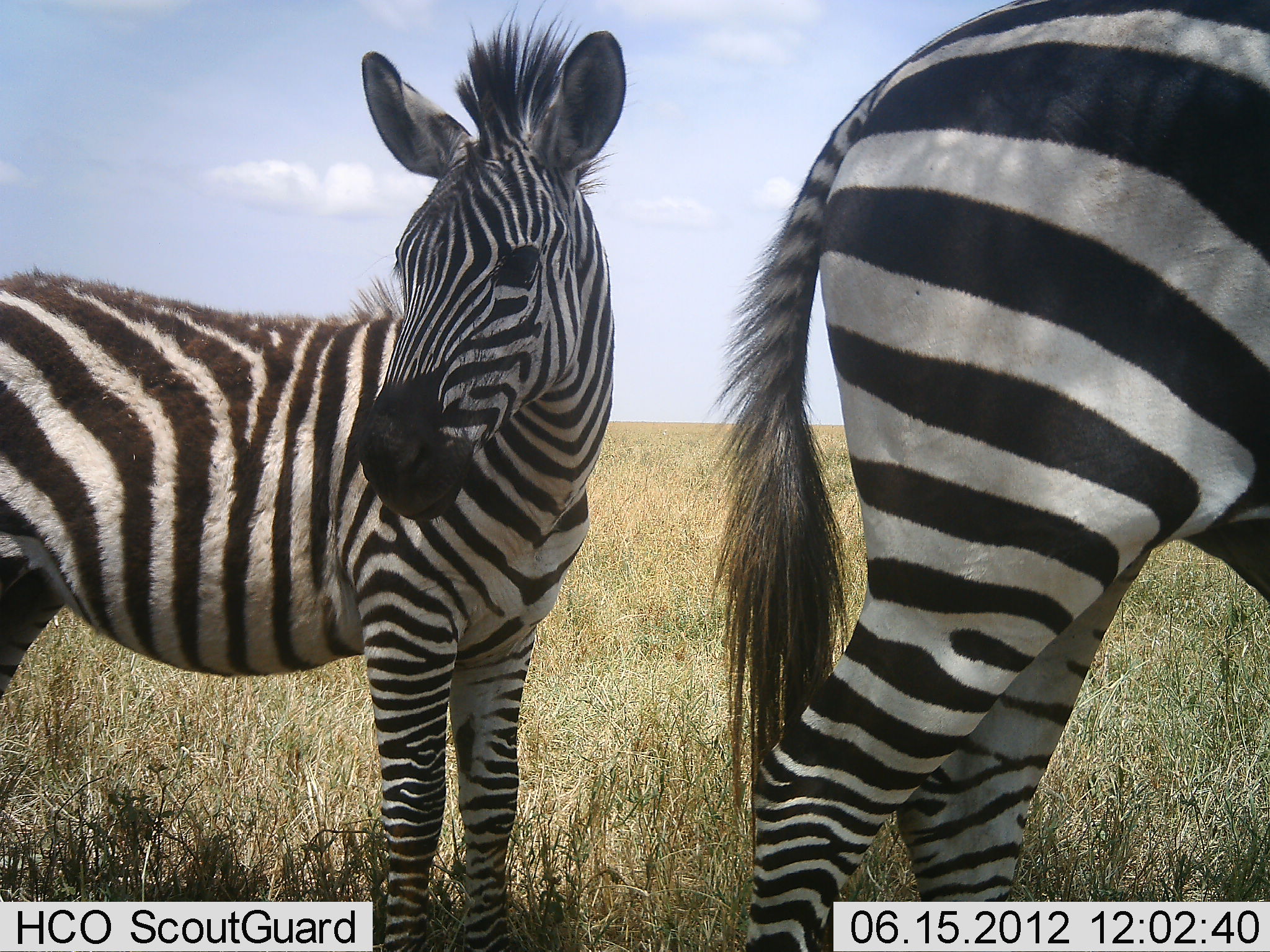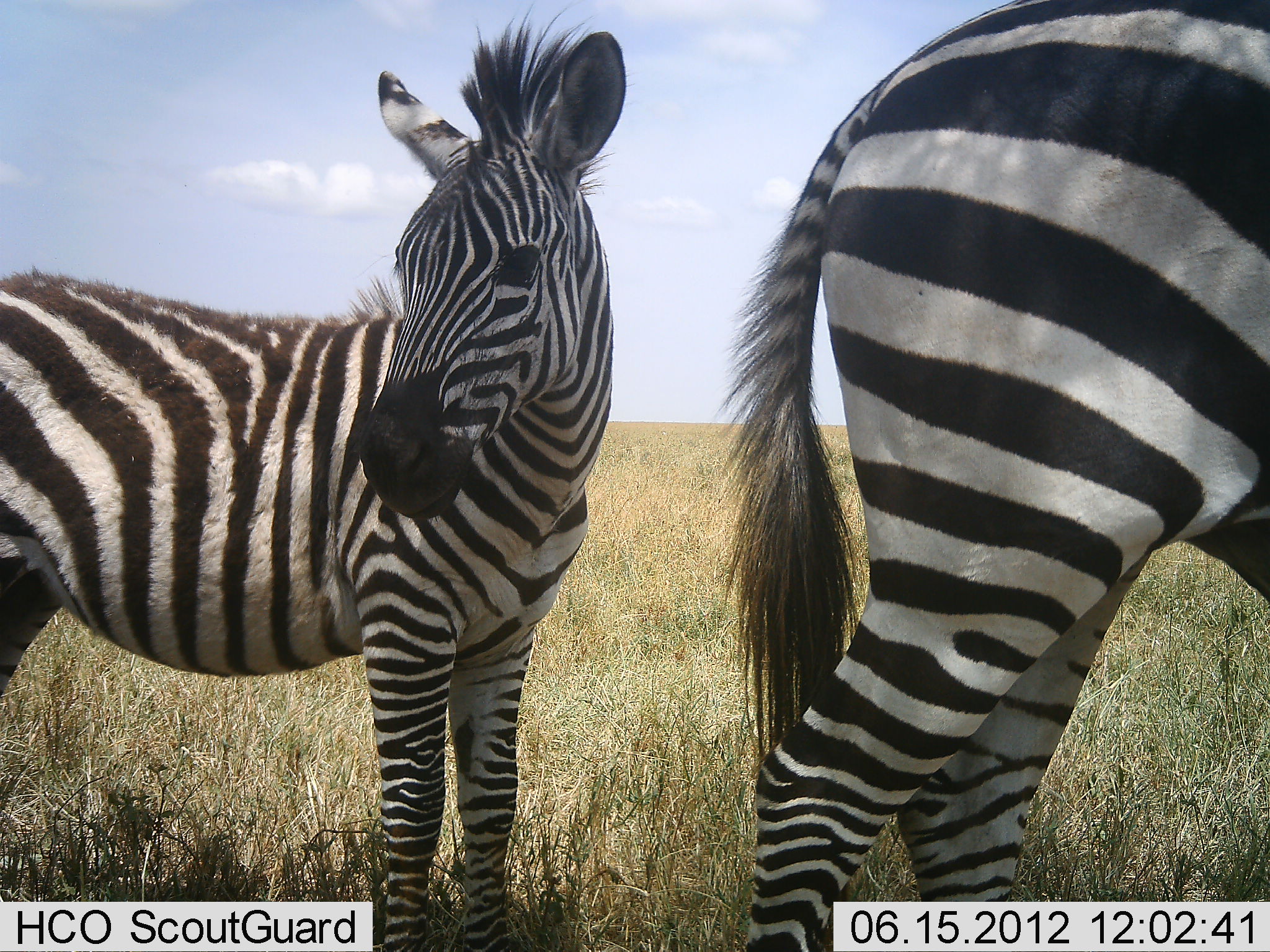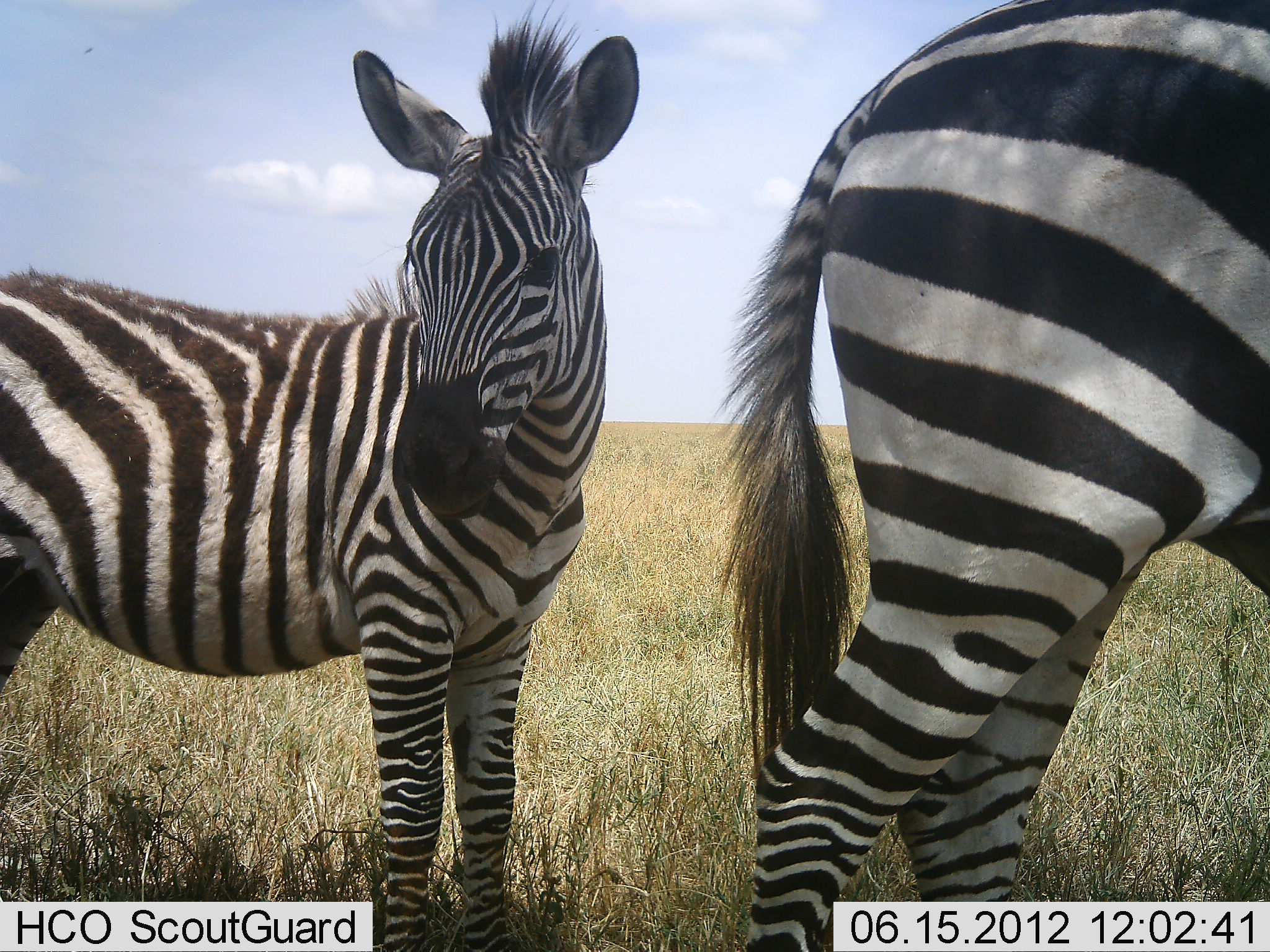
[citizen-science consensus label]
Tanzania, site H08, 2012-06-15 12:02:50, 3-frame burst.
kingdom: Animalia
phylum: Chordata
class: Mammalia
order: Perissodactyla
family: Equidae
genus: Equus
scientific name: Equus quagga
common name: plains zebra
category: zebra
Zebra (plains zebra) (Equus quagga), count 2. Behavior (volunteer vote fractions): standing 100%, resting 0%, moving 0%, interacting 0%. Young present (vote fraction): 70%. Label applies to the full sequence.